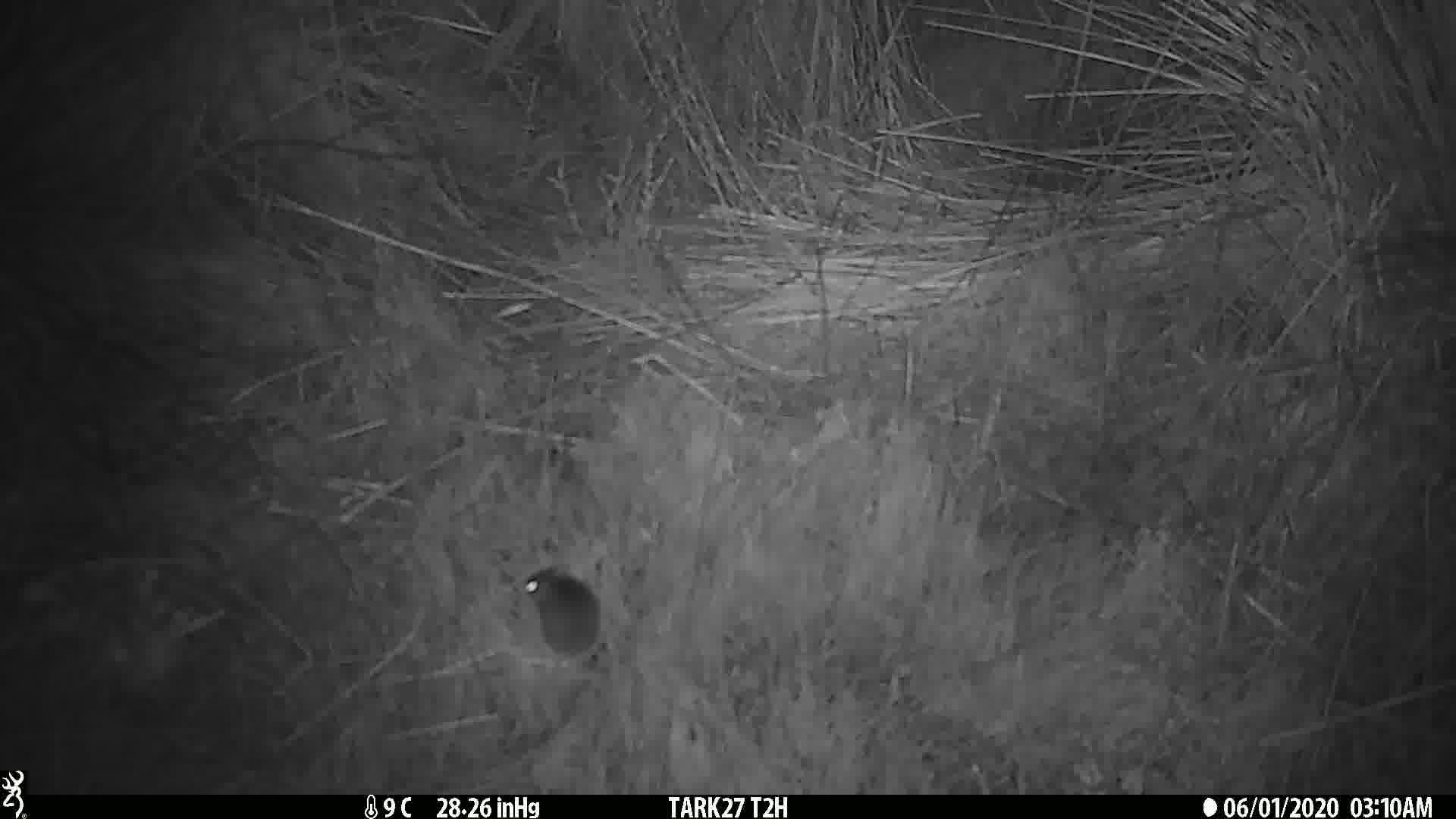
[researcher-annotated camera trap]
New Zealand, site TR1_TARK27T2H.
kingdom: Animalia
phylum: Chordata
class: Mammalia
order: Rodentia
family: Muridae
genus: Mus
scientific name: Mus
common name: mouse